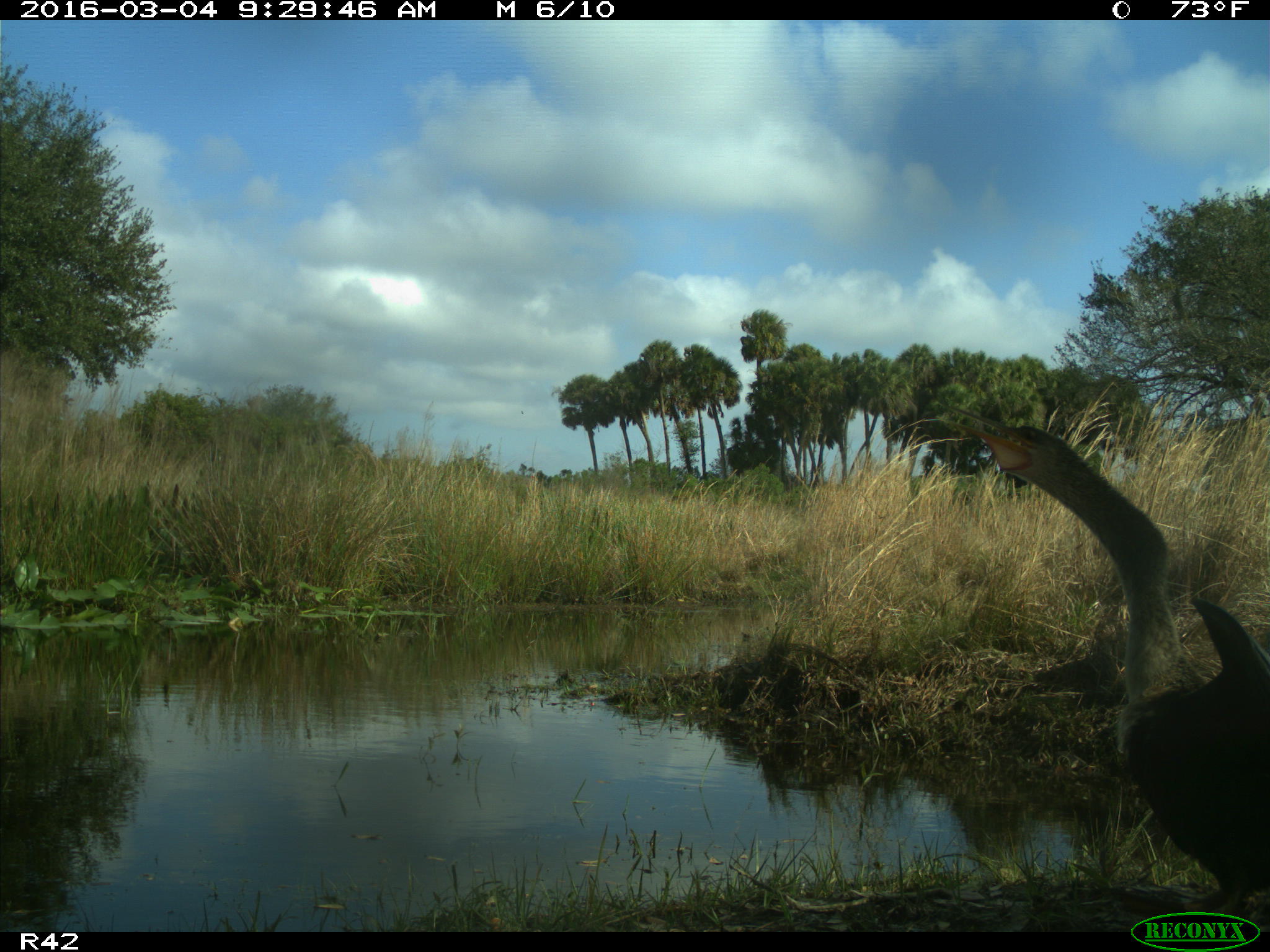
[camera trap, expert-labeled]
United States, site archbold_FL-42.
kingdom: Animalia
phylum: Chordata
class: Aves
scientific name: Aves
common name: birds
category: unidentified bird